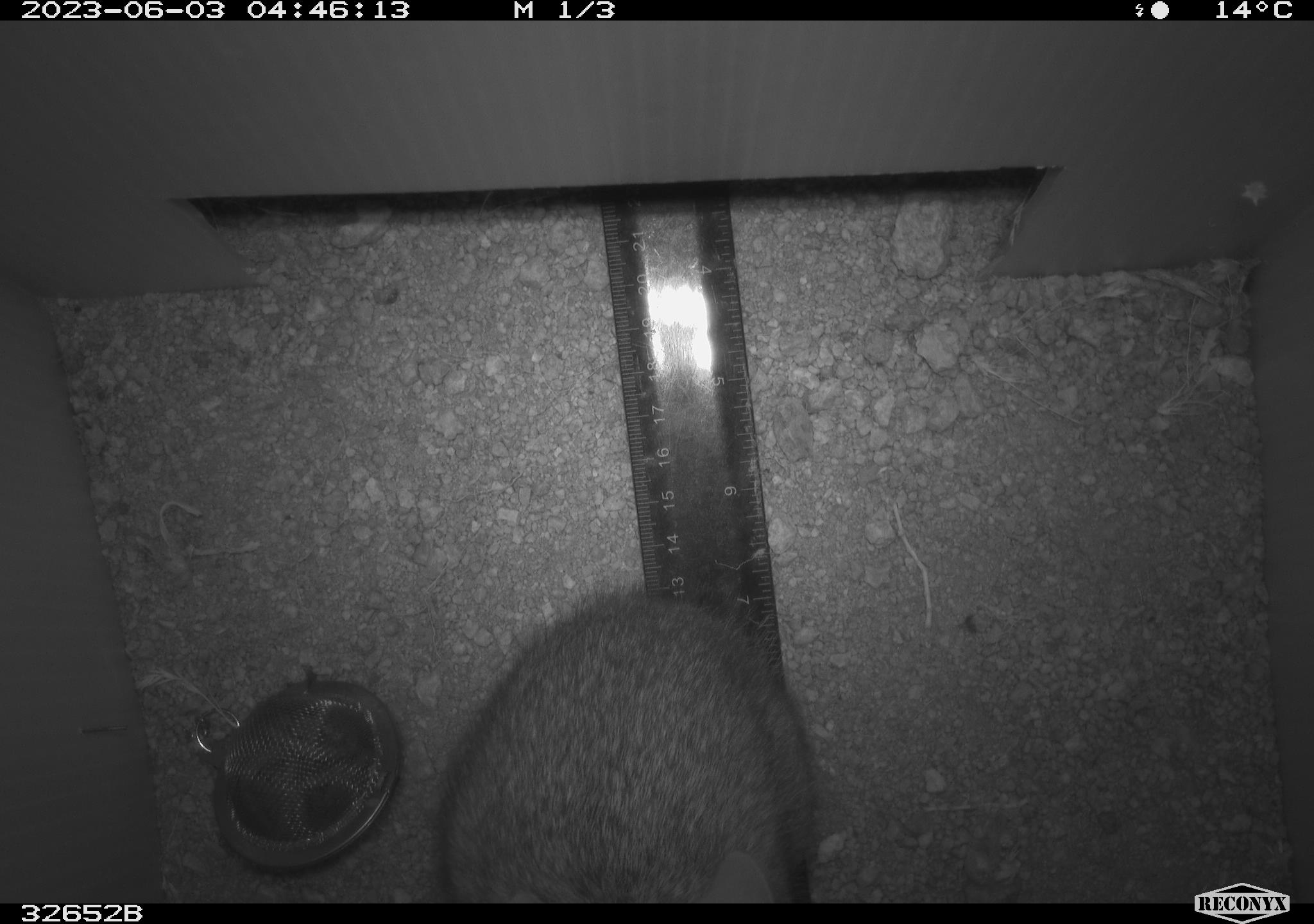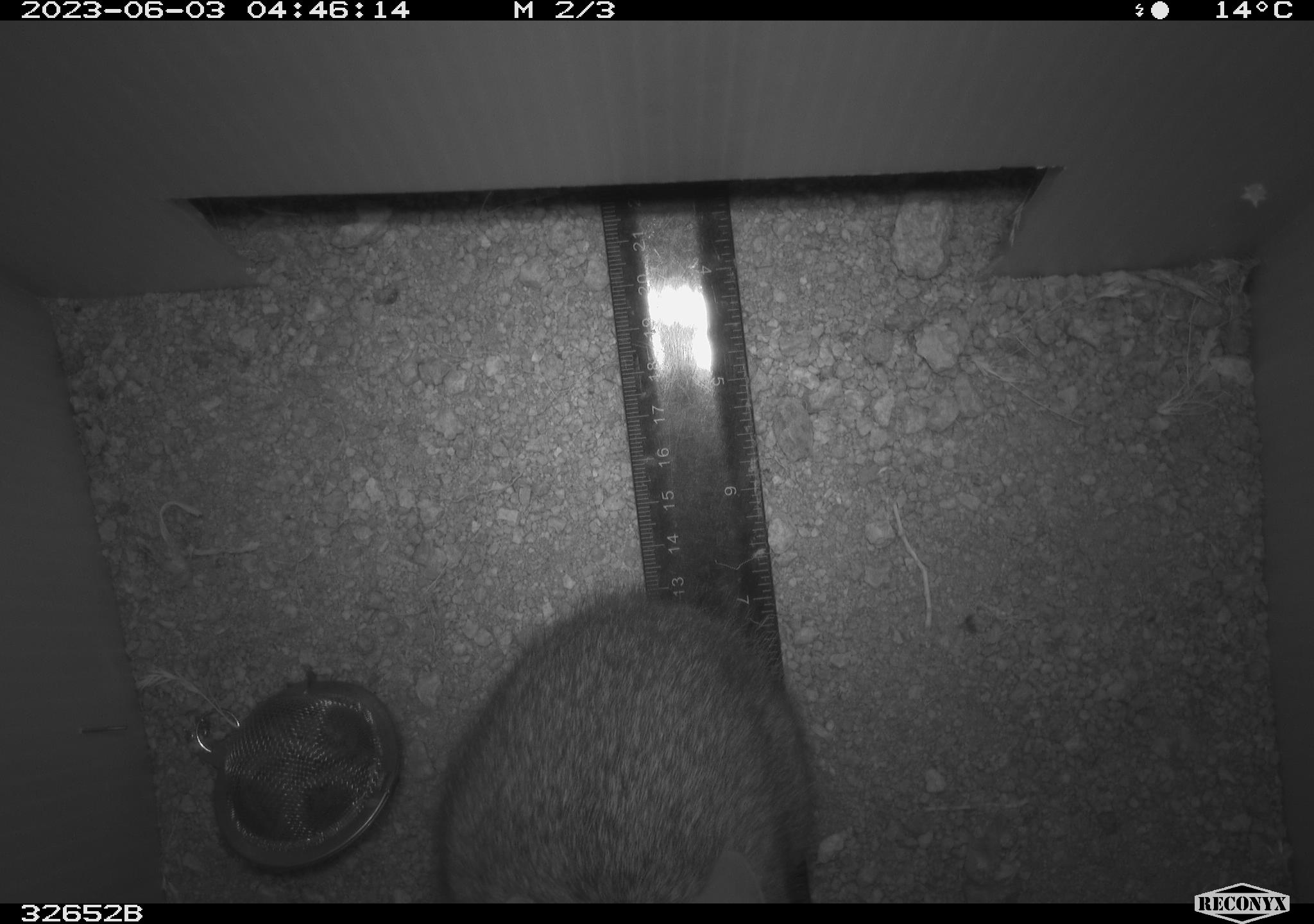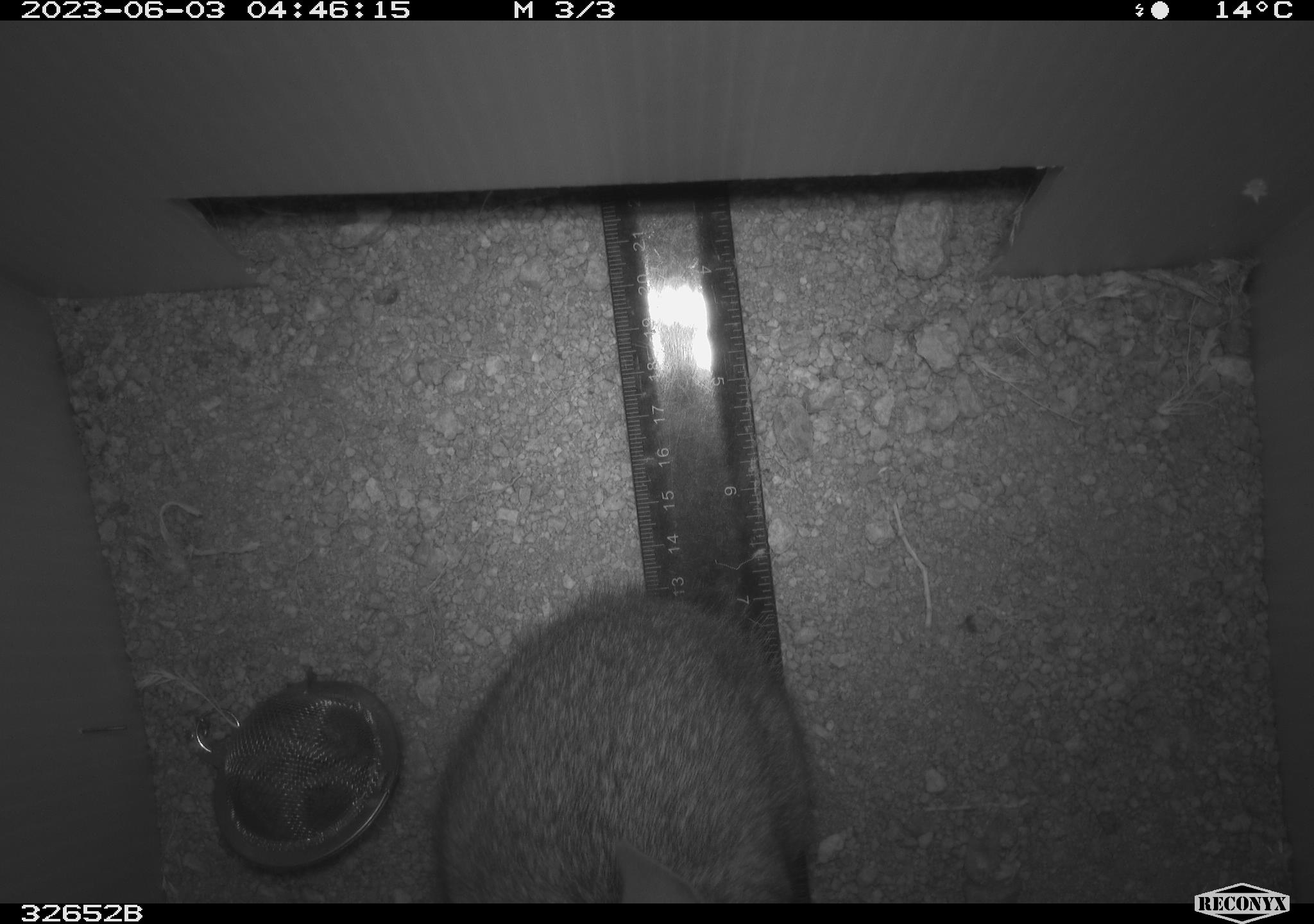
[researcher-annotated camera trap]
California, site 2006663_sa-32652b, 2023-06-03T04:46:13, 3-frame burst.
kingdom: Animalia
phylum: Chordata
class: Mammalia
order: Lagomorpha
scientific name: Lagomorpha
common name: hares, rabbits, and pikas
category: lagomorpha order